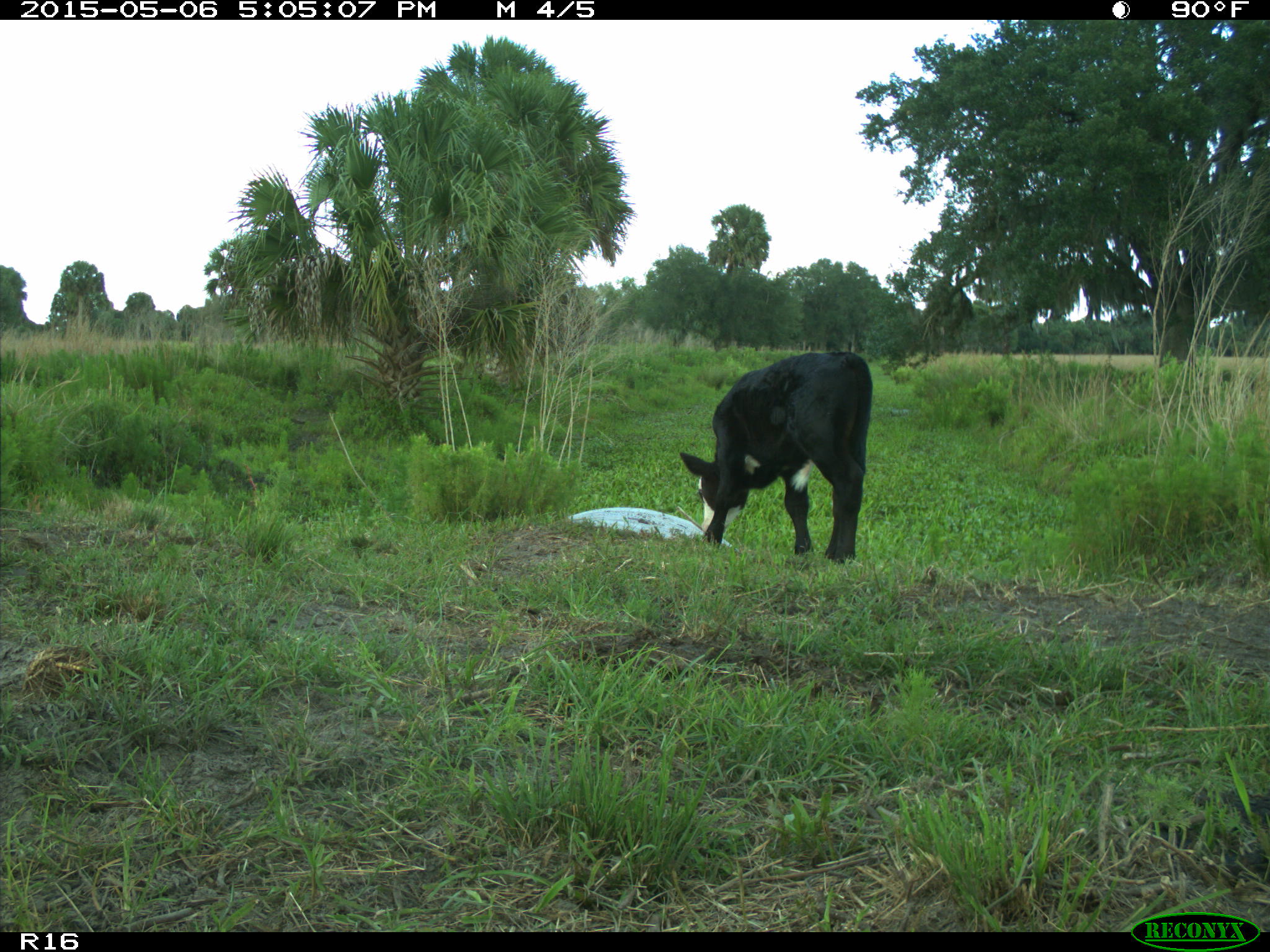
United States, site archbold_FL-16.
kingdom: Animalia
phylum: Chordata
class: Mammalia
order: Artiodactyla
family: Bovidae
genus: Bos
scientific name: Bos taurus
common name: domestic cow